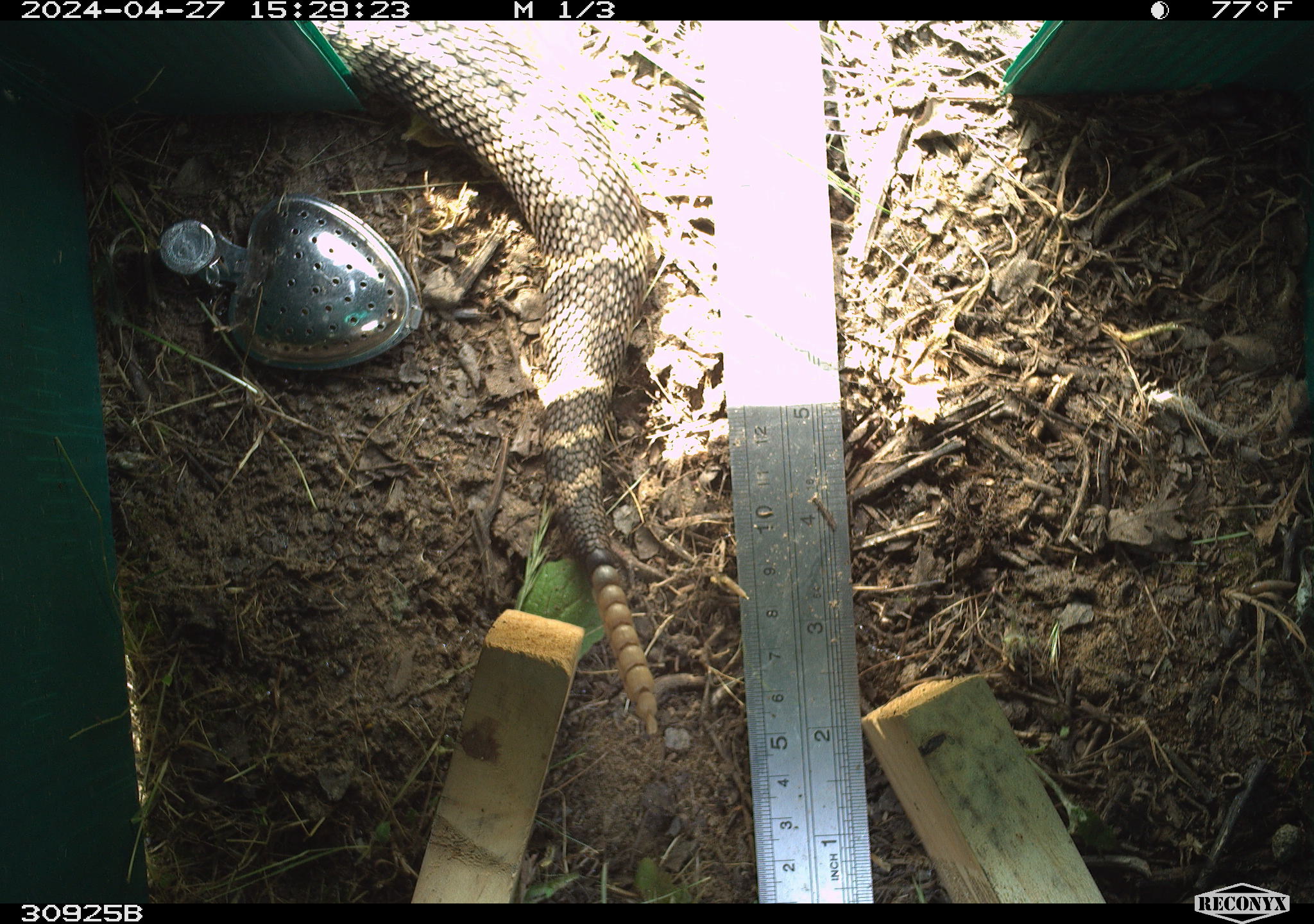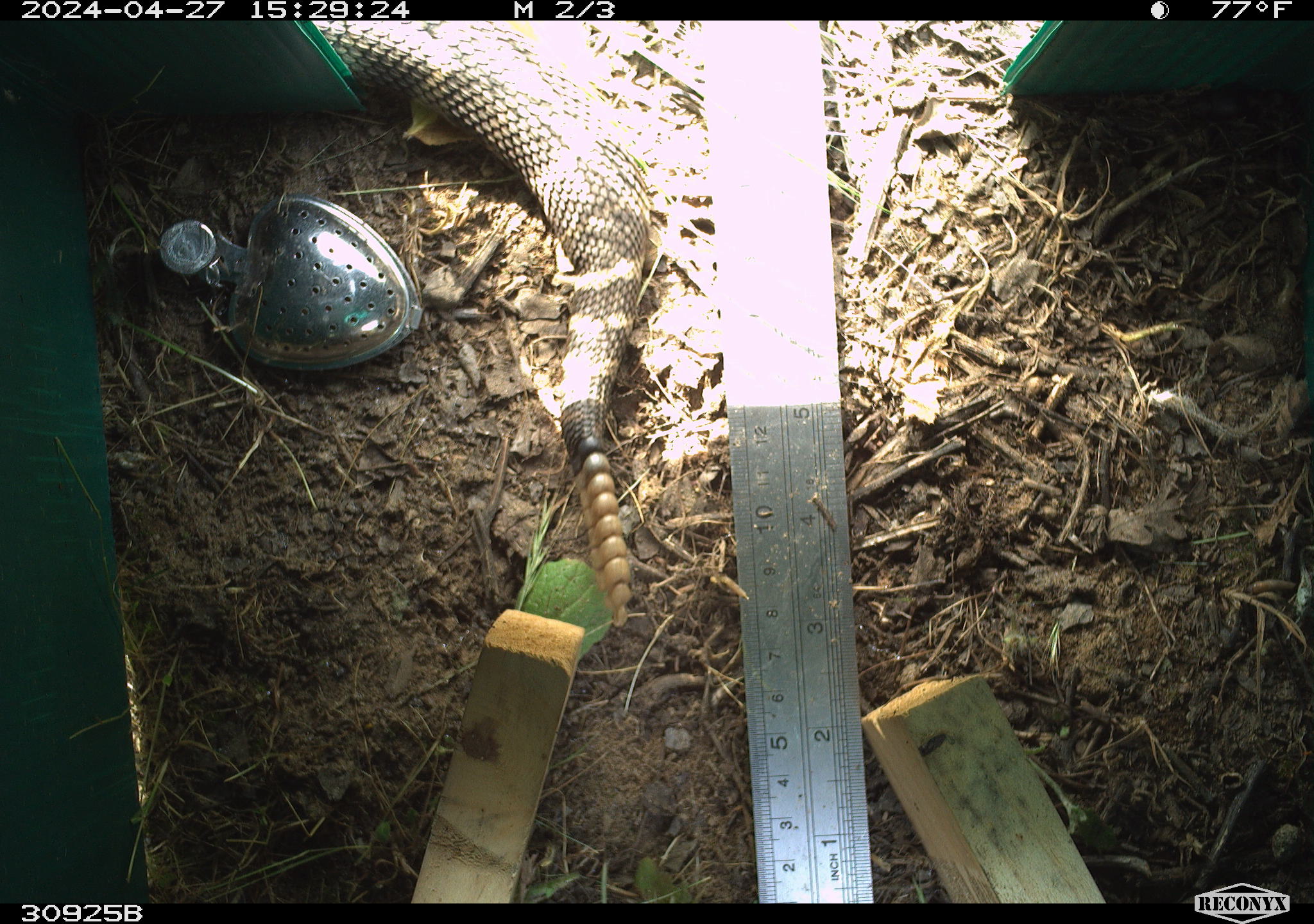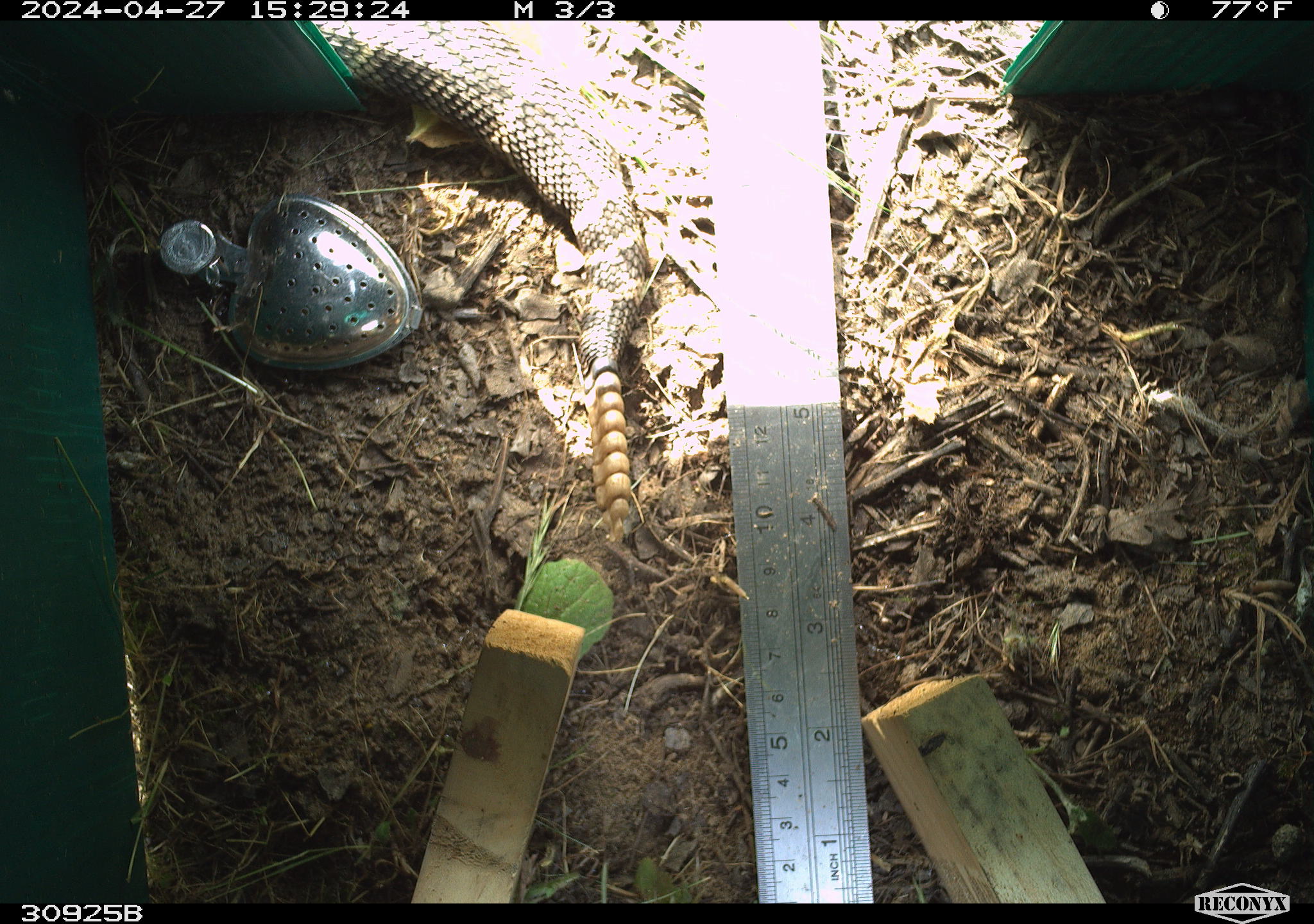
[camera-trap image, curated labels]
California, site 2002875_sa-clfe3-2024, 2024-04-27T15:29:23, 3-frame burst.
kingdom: Animalia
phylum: Chordata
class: Reptilia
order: Squamata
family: Viperidae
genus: Crotalus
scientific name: Crotalus oreganus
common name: western rattlesnake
Western rattlesnake (Crotalus oreganus).